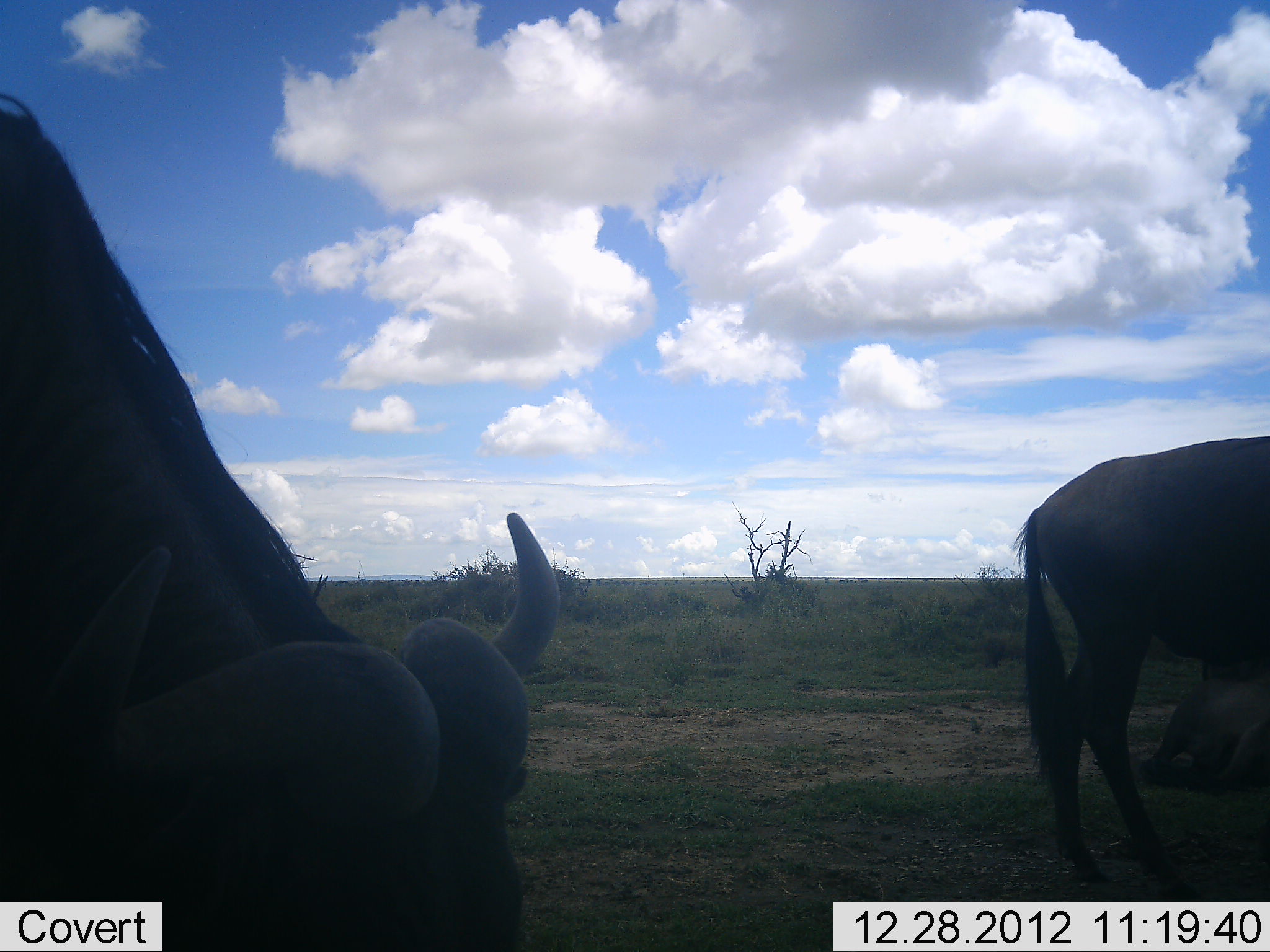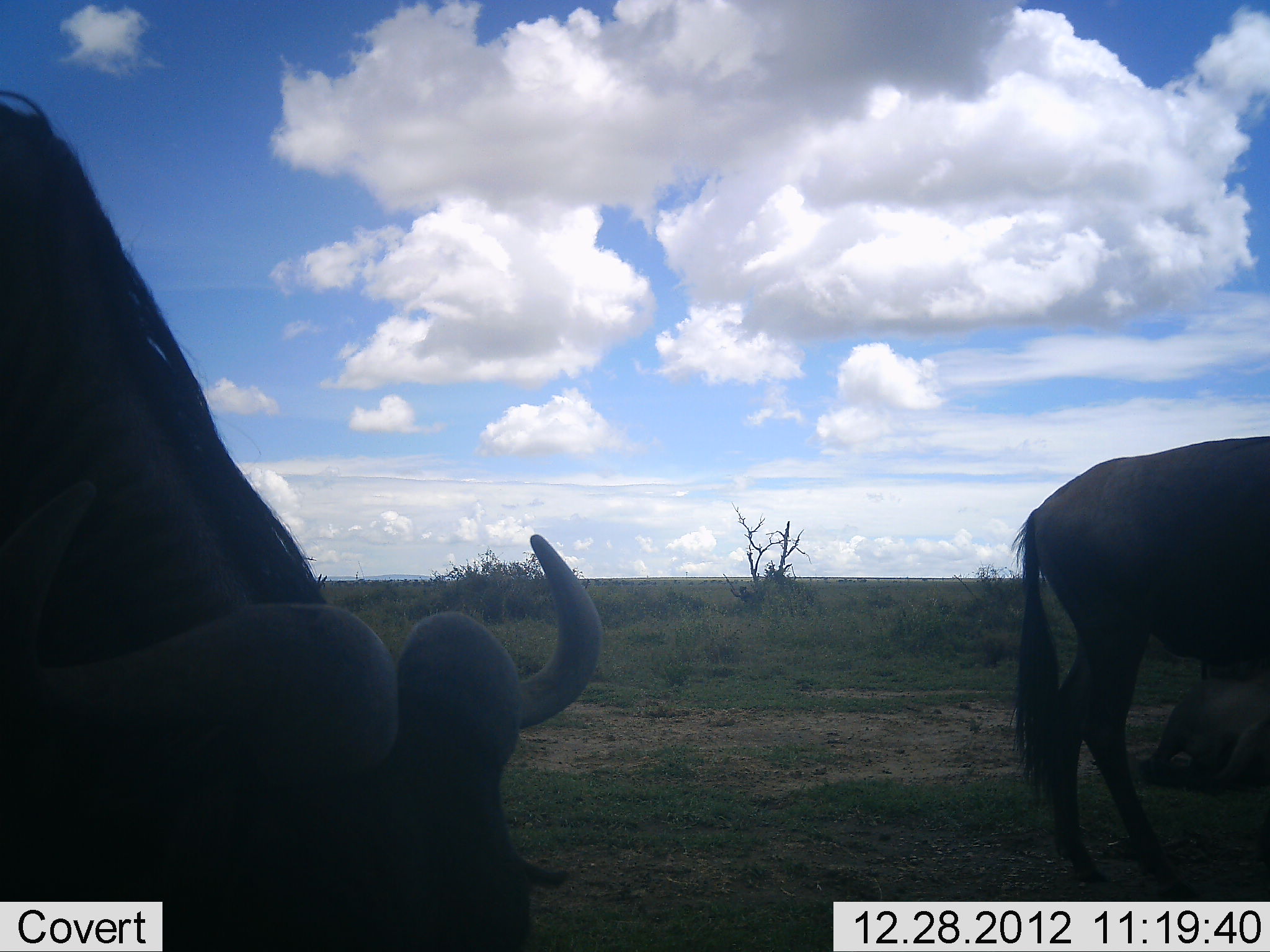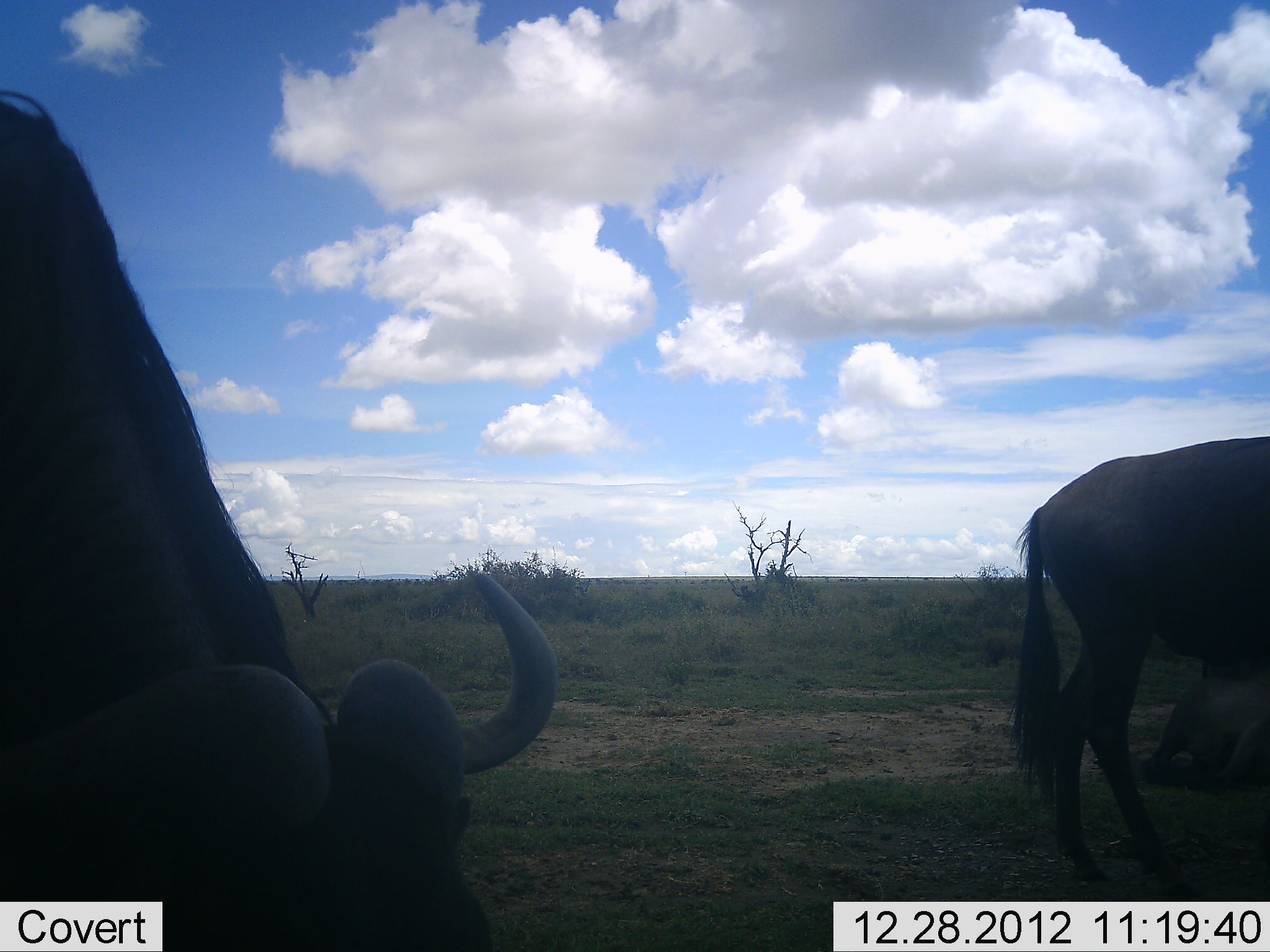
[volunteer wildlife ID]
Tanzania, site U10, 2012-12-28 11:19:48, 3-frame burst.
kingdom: Animalia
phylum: Chordata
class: Mammalia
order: Artiodactyla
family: Bovidae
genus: Connochaetes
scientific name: Connochaetes taurinus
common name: blue wildebeest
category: wildebeest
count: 2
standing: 70%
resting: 20%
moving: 0%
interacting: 0%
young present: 0%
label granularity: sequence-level